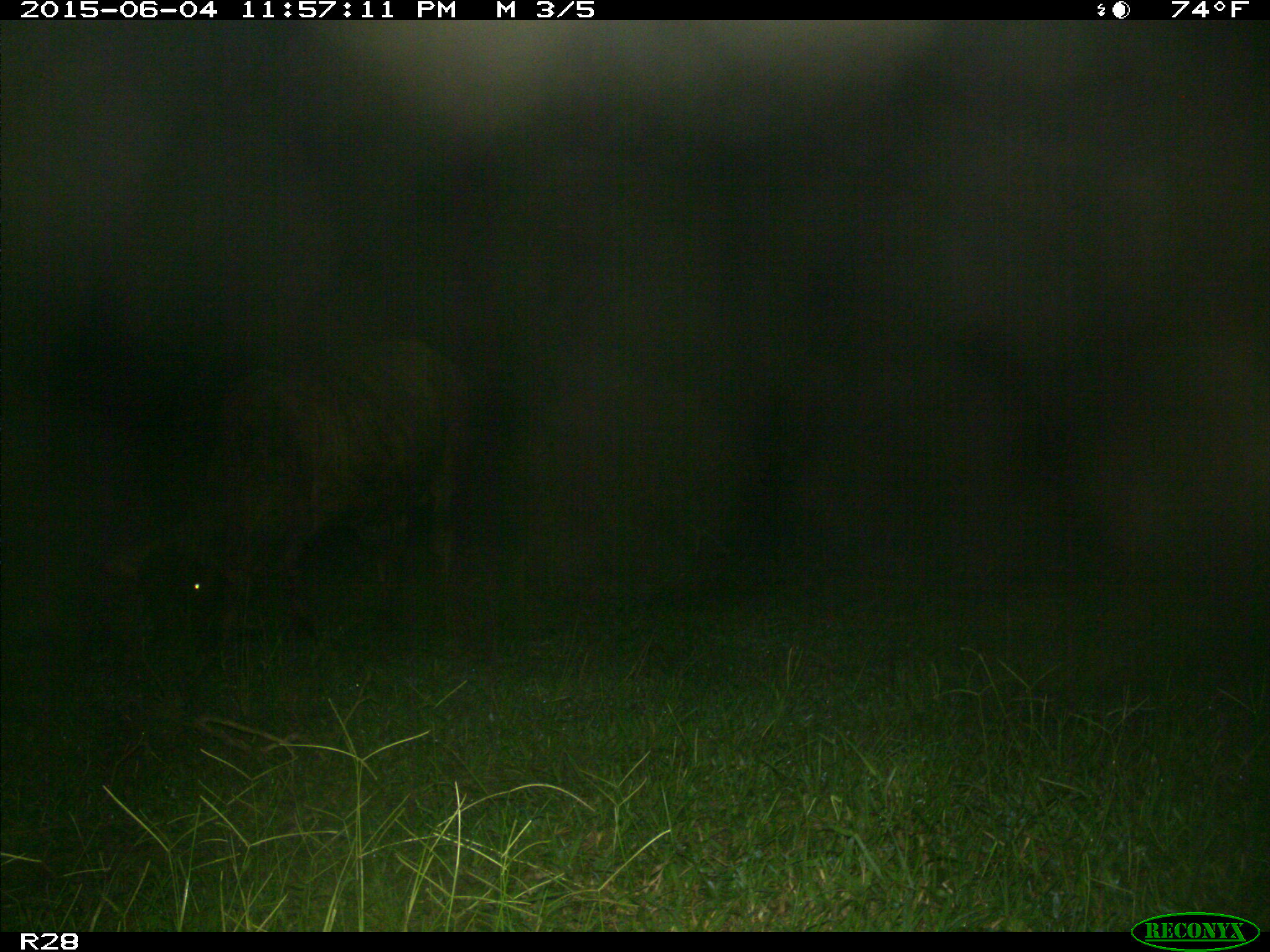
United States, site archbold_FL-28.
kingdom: Animalia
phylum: Chordata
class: Mammalia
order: Artiodactyla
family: Bovidae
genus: Bos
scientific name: Bos taurus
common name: domestic cow